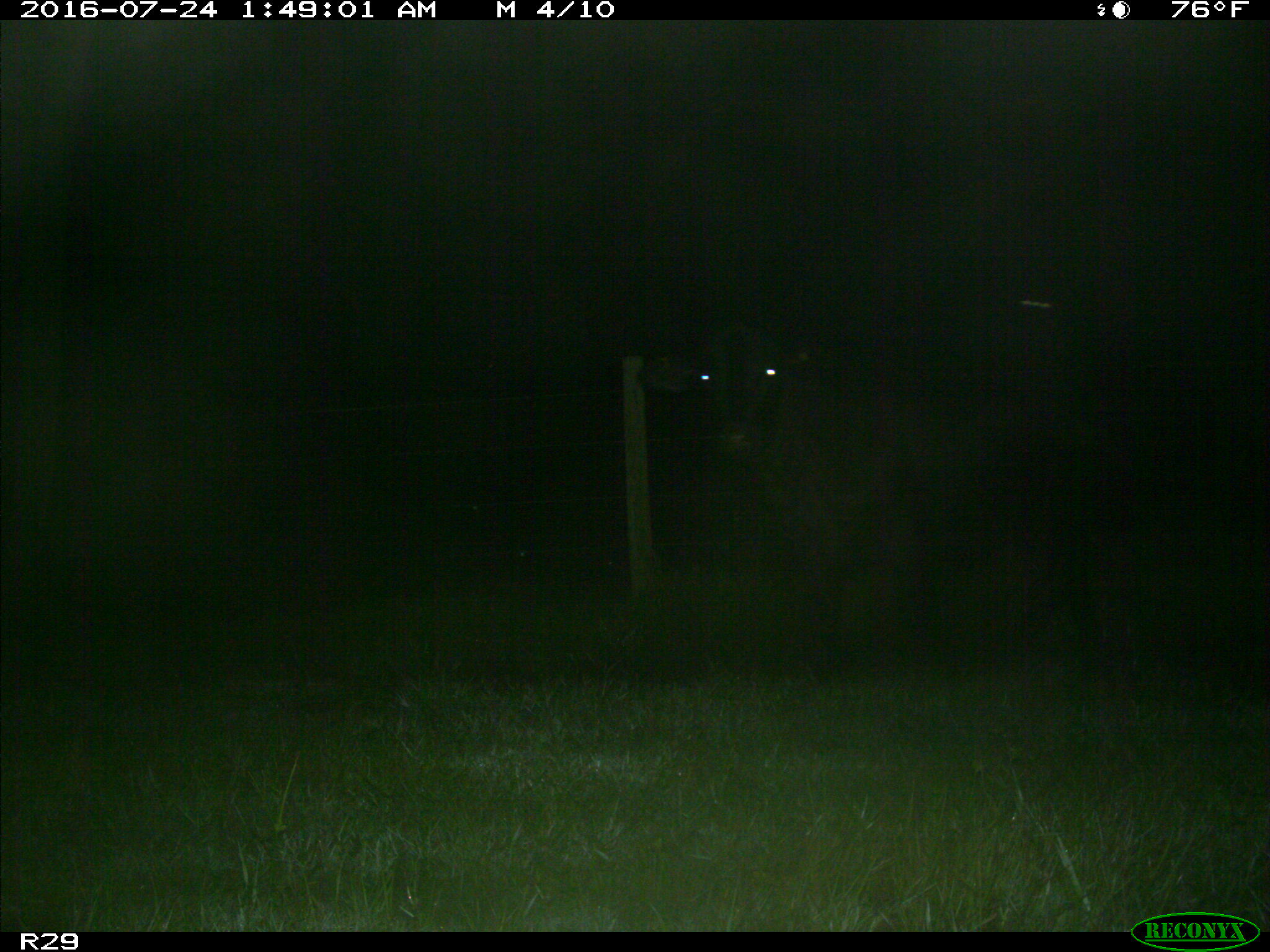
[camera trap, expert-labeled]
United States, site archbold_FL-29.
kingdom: Animalia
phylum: Chordata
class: Mammalia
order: Artiodactyla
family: Bovidae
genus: Bos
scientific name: Bos taurus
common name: domestic cow